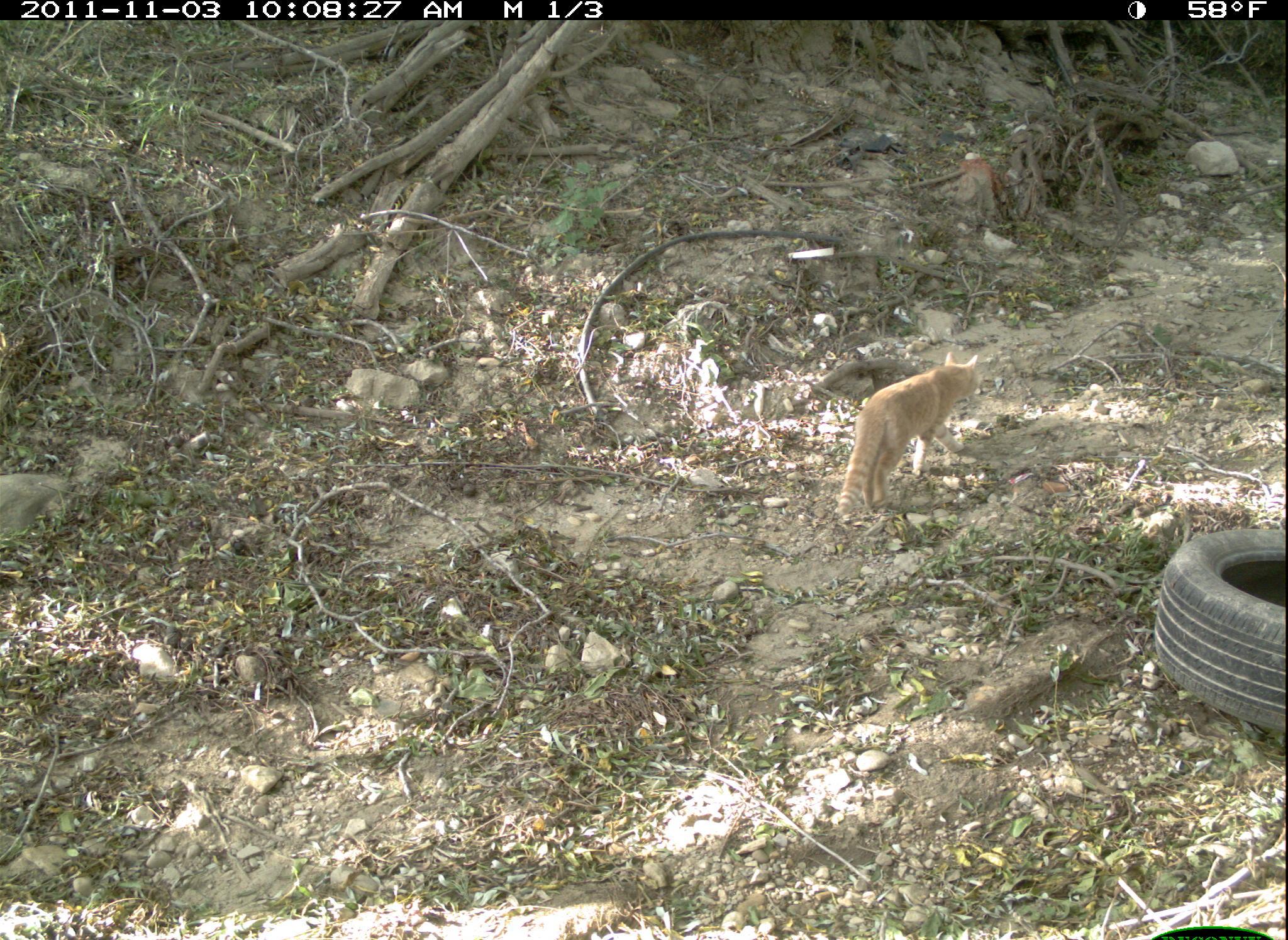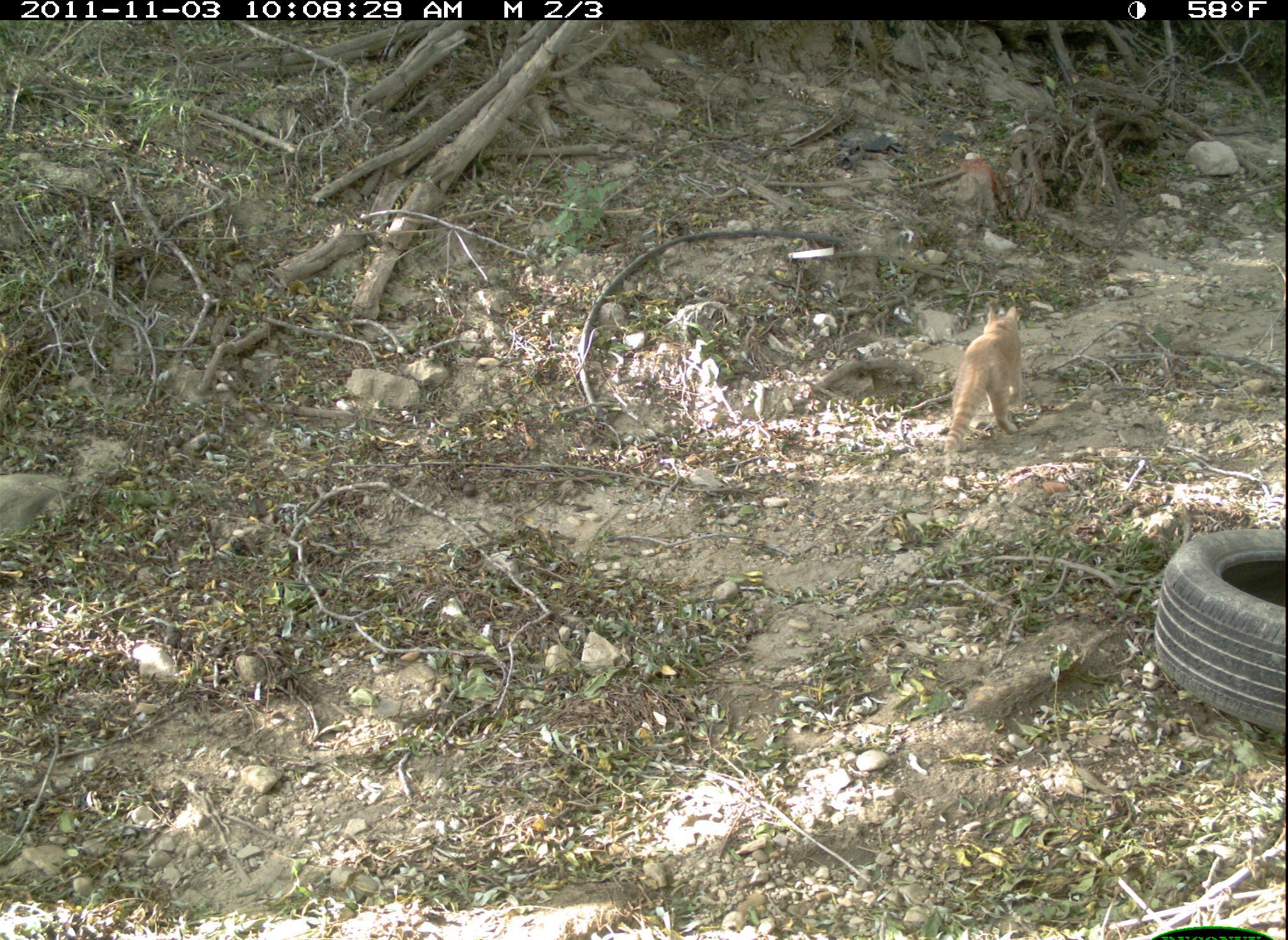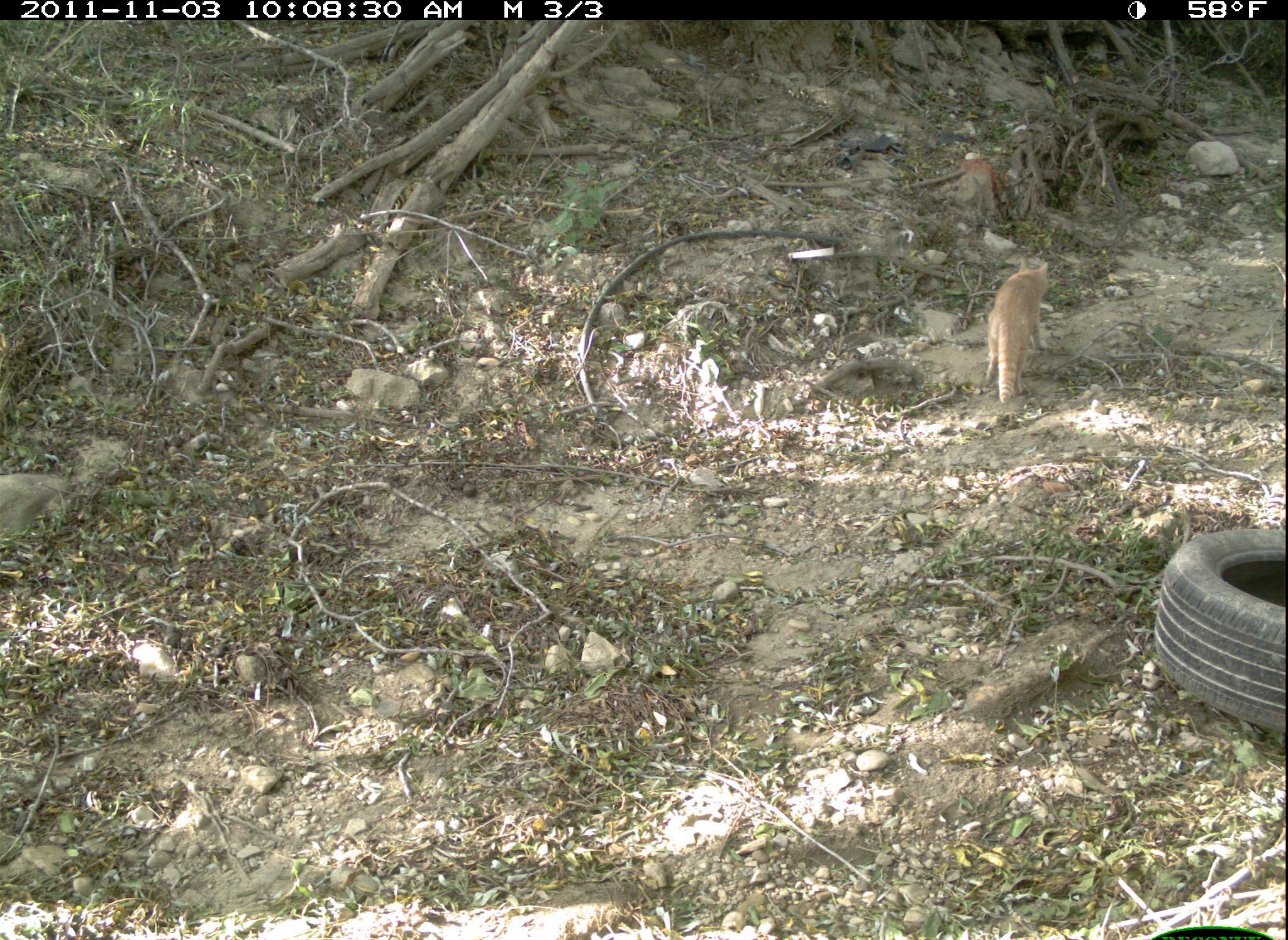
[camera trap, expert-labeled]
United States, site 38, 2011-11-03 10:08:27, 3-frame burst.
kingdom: Animalia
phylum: Chordata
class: Mammalia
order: Carnivora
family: Felidae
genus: Felis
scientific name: Felis catus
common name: cat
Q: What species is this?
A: Cat (Felis catus).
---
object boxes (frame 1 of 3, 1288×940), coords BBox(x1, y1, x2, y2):
cat: BBox(836, 354, 992, 520)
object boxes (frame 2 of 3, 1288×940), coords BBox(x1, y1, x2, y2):
cat: BBox(936, 298, 1028, 461)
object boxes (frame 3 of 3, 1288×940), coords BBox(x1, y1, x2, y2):
cat: BBox(964, 246, 1082, 422)